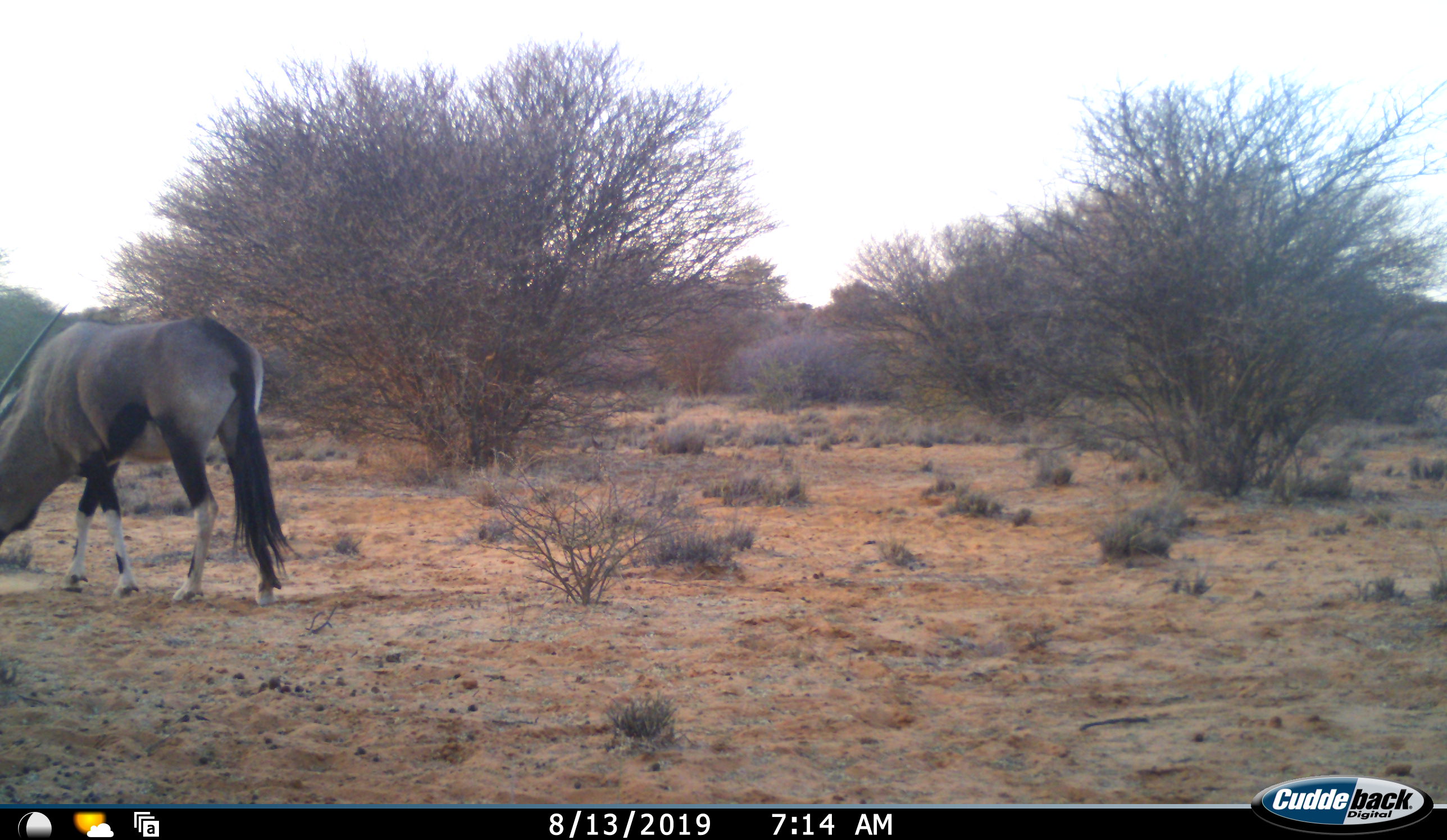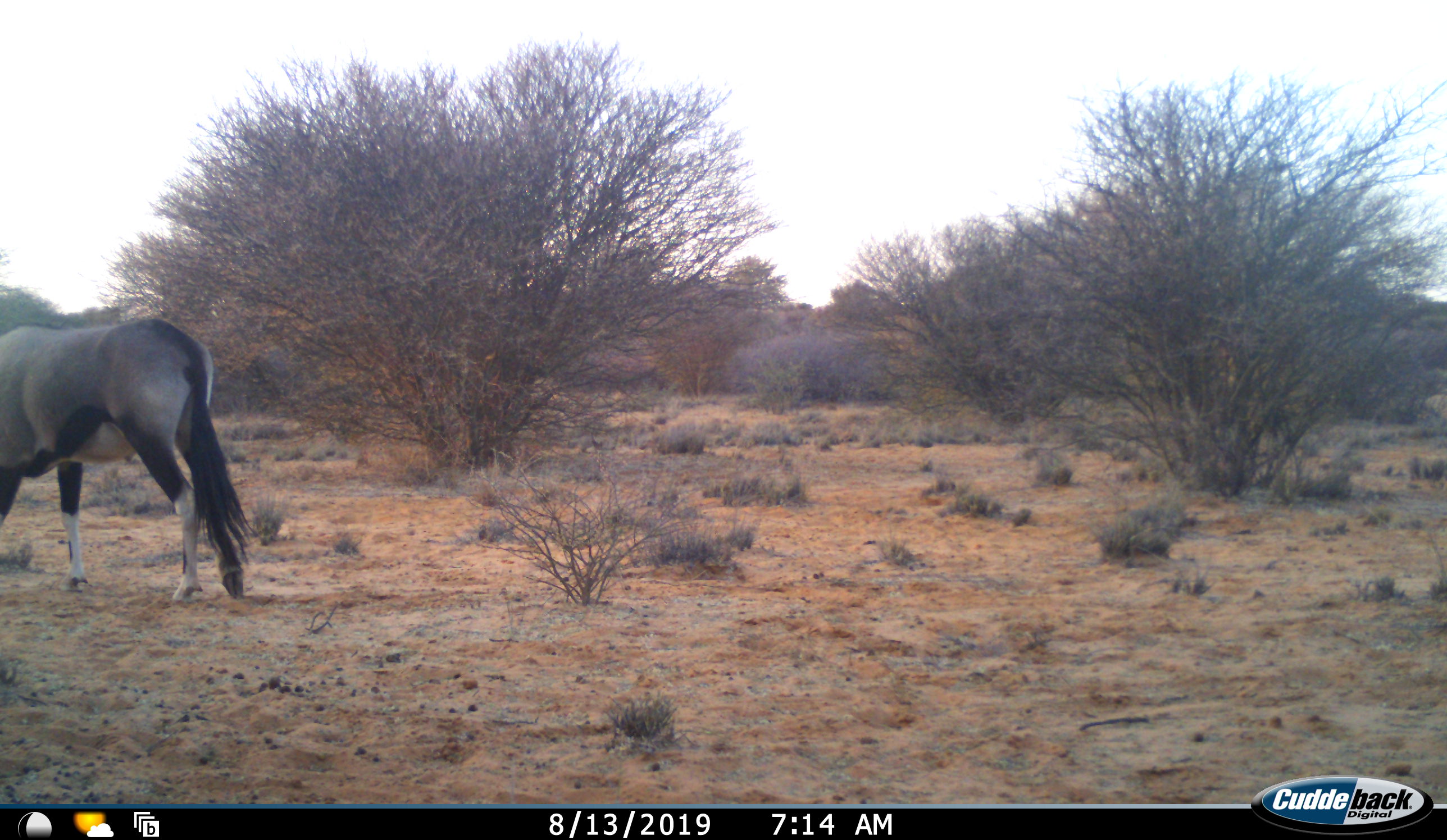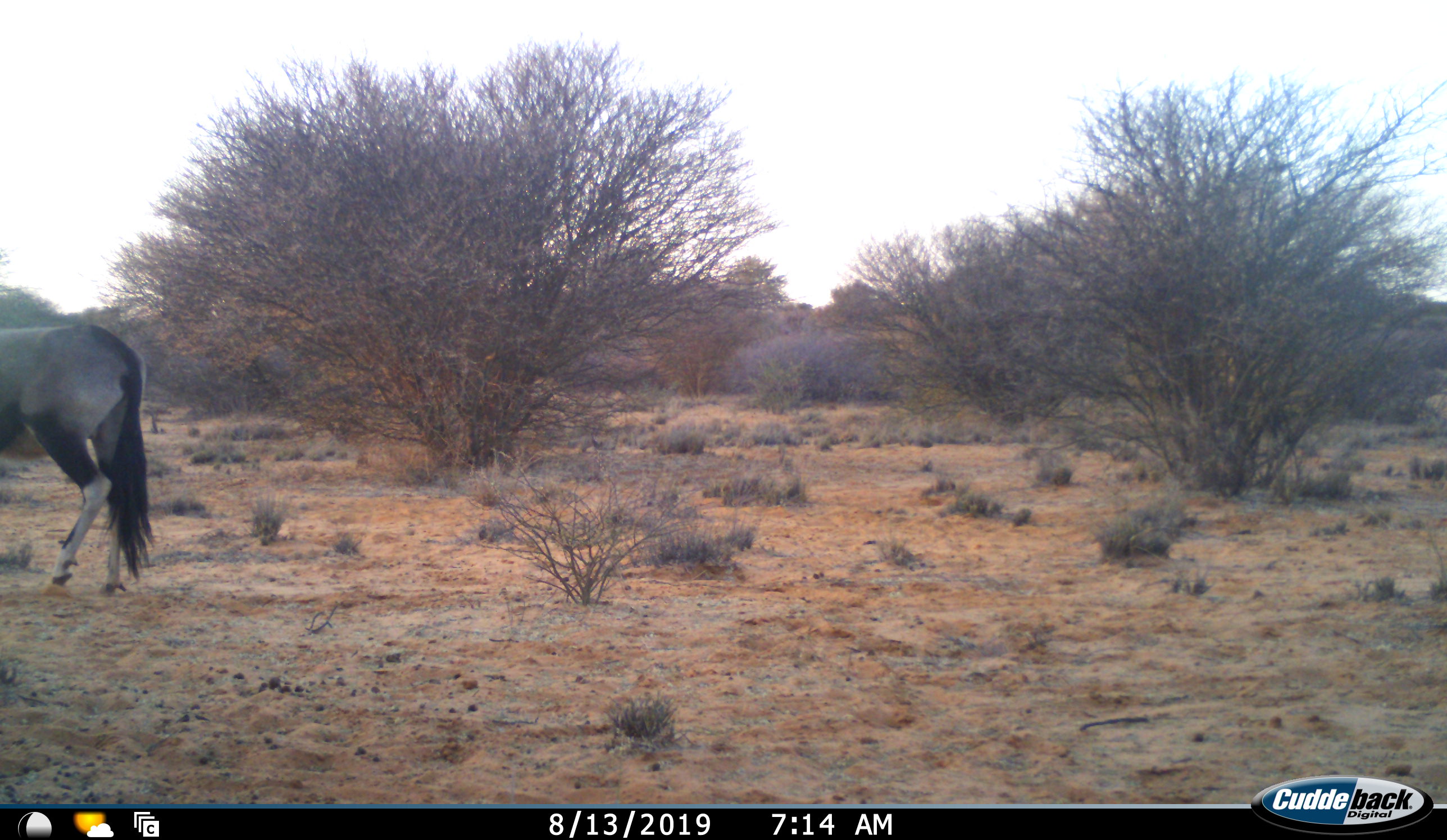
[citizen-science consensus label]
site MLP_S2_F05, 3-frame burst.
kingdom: Animalia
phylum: Chordata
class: Mammalia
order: Artiodactyla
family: Bovidae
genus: Oryx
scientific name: Oryx gazella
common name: gemsbok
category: oryx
Oryx (gemsbok) (Oryx gazella), count 1. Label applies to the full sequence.